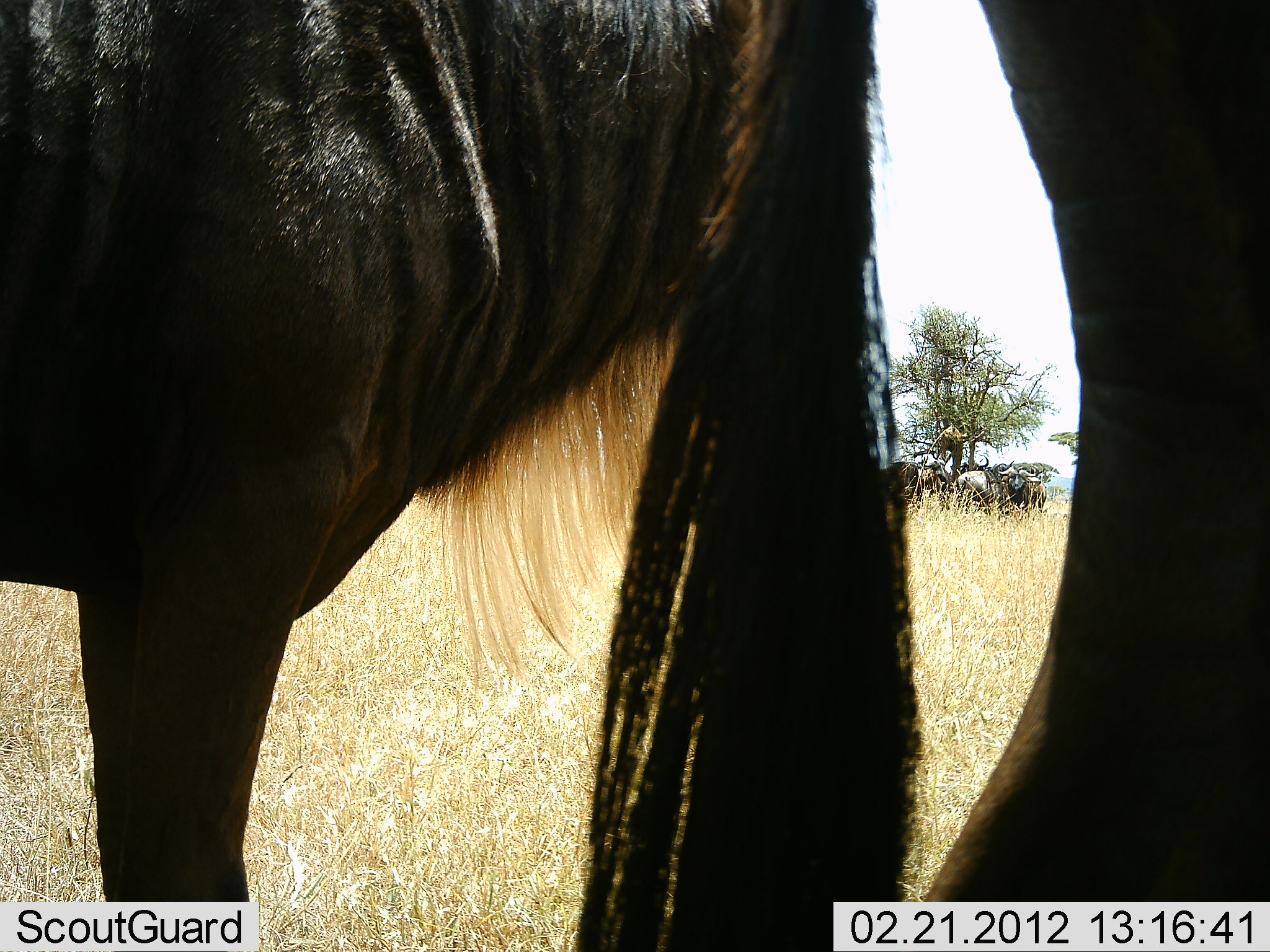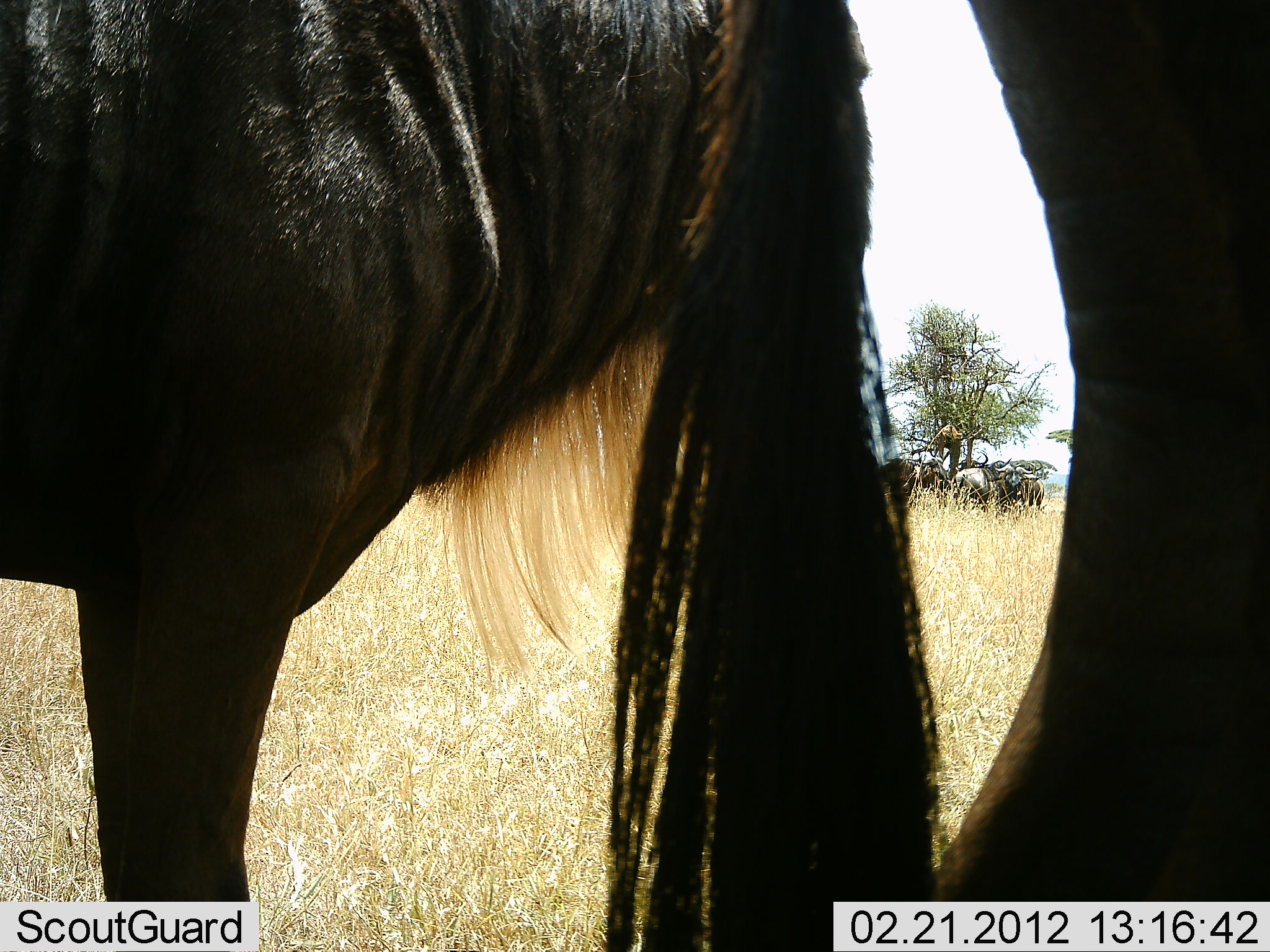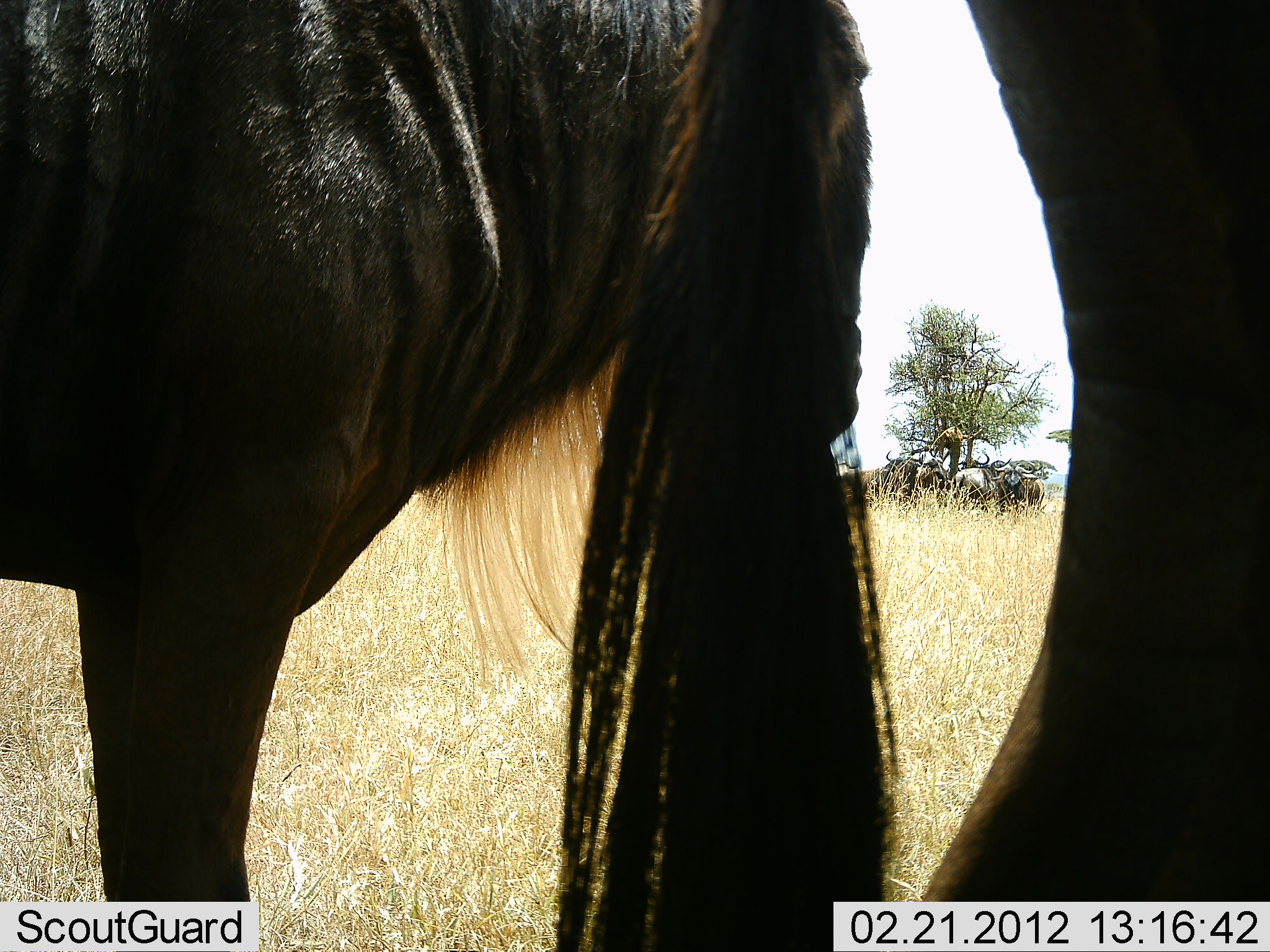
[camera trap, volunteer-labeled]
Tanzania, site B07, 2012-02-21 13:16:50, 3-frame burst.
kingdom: Animalia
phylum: Chordata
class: Mammalia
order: Artiodactyla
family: Bovidae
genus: Connochaetes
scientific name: Connochaetes taurinus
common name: blue wildebeest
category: wildebeest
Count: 2.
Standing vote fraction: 100%.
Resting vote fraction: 7%.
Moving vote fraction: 0%.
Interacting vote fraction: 0%.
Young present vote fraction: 0%.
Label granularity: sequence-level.